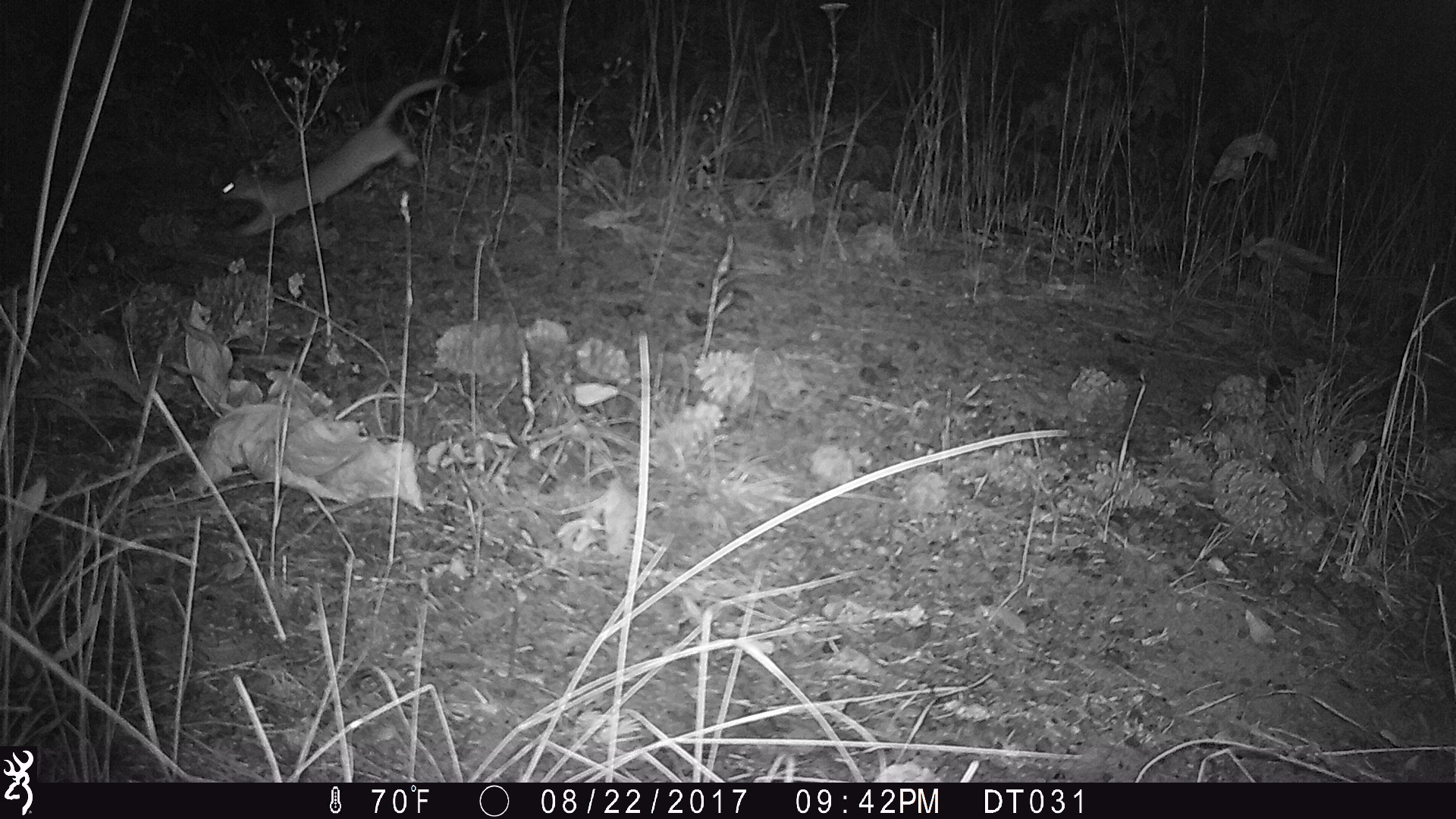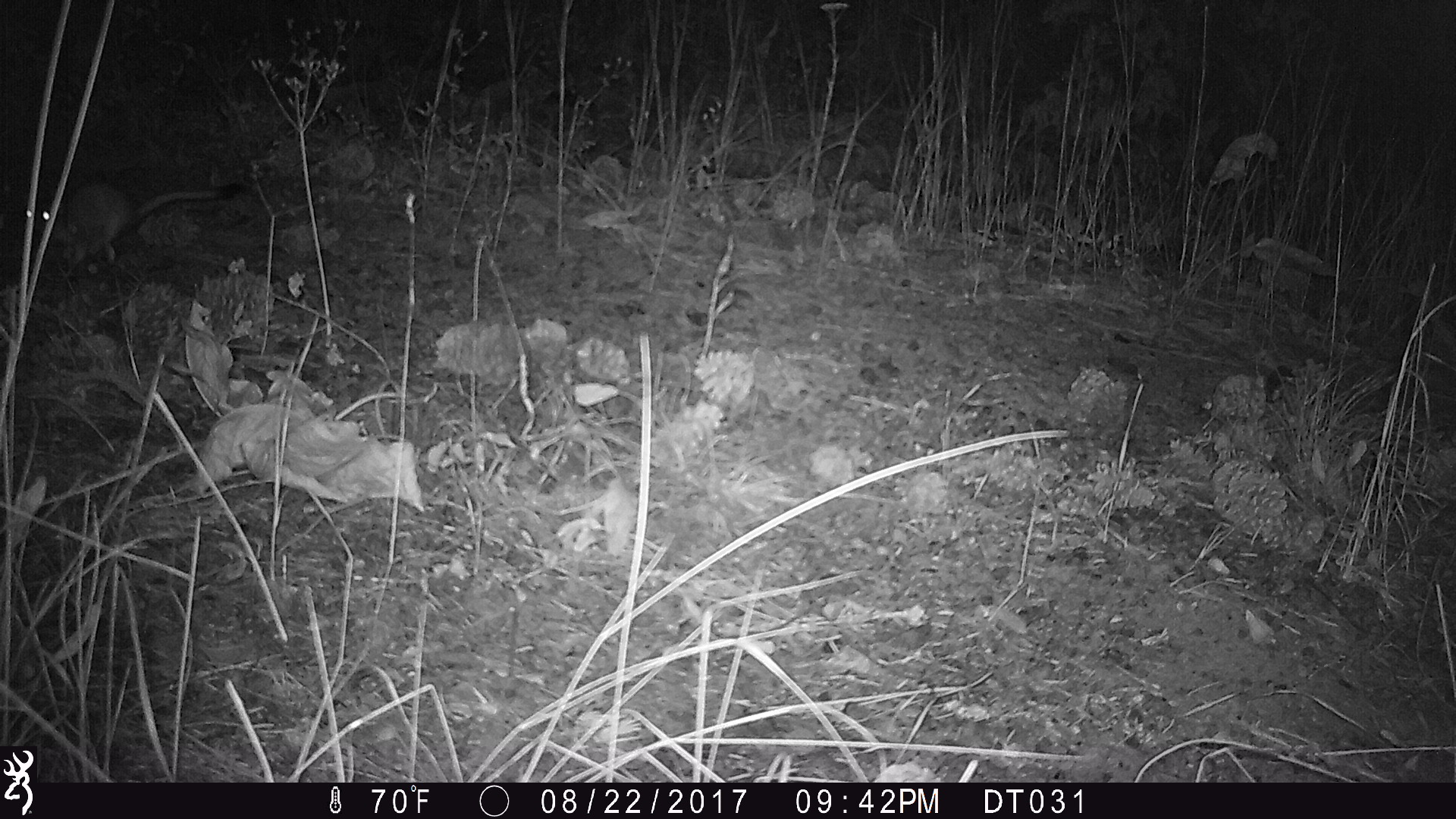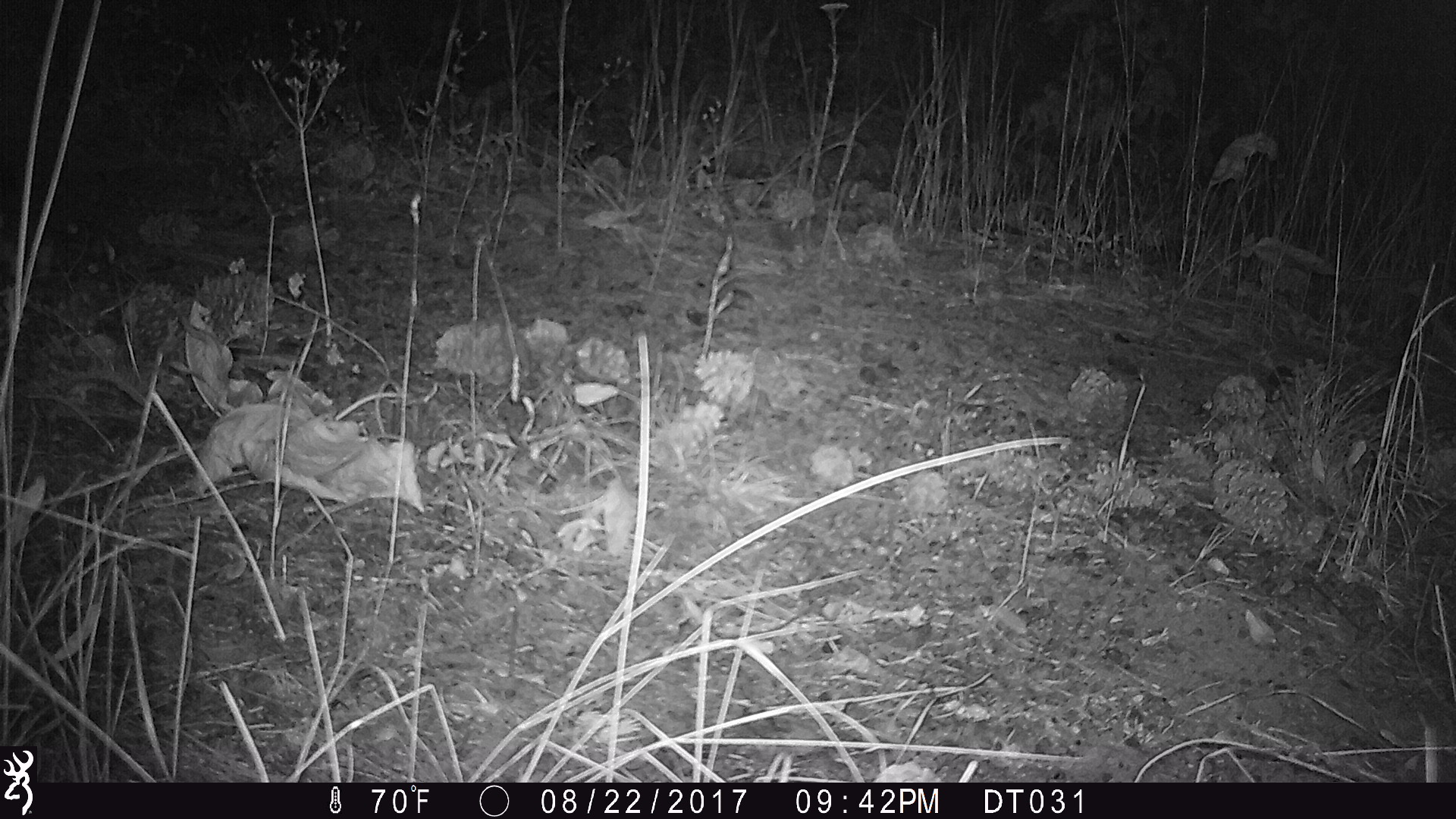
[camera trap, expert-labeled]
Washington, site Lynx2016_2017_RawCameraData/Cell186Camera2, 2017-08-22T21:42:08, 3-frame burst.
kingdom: Animalia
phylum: Chordata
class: Mammalia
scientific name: Mammalia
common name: small mammal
Small mammal (Mammalia). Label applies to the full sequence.